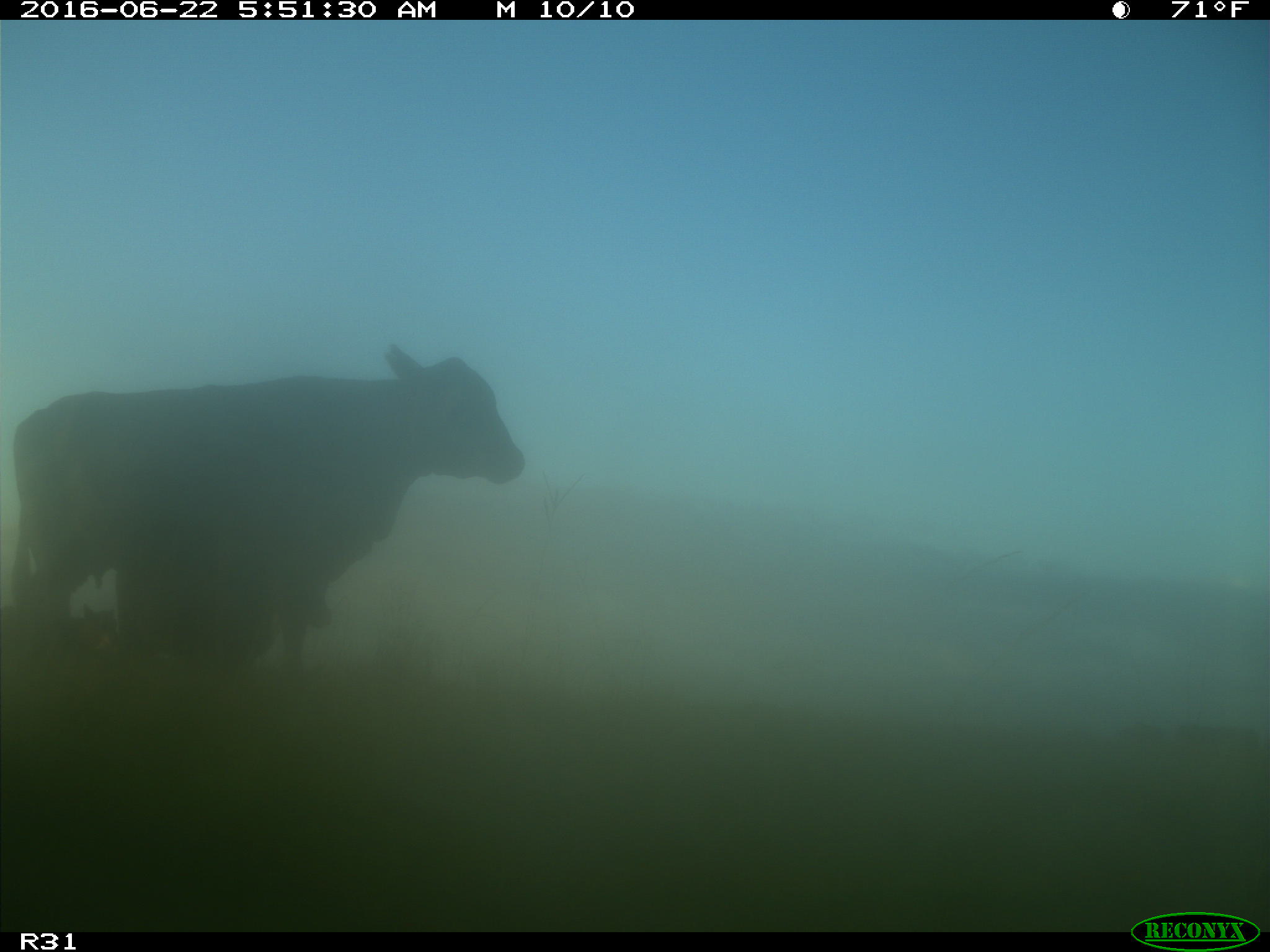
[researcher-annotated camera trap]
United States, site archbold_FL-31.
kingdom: Animalia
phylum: Chordata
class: Mammalia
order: Artiodactyla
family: Bovidae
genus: Bos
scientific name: Bos taurus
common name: domestic cow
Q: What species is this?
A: Bos taurus (domestic cow).